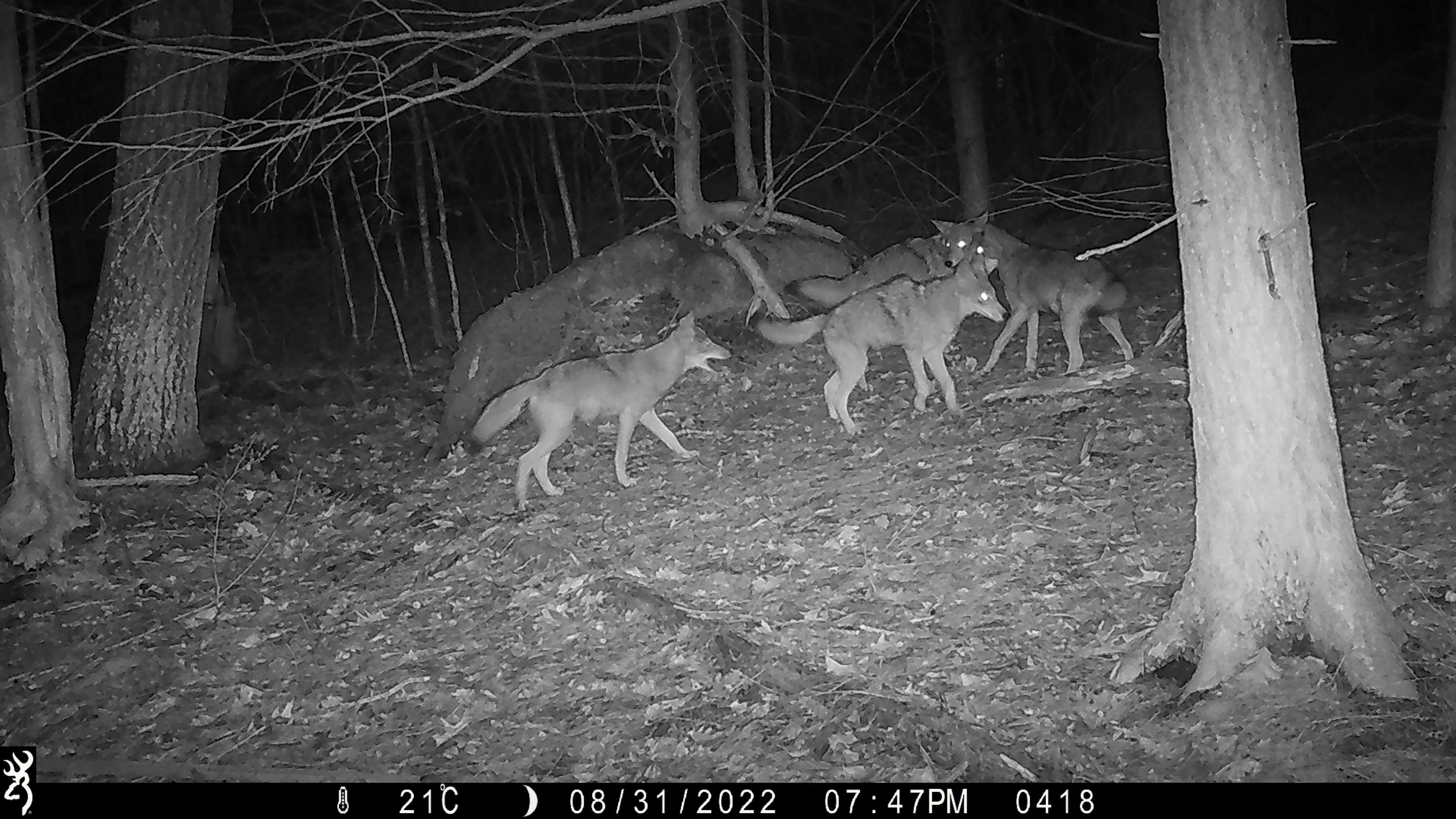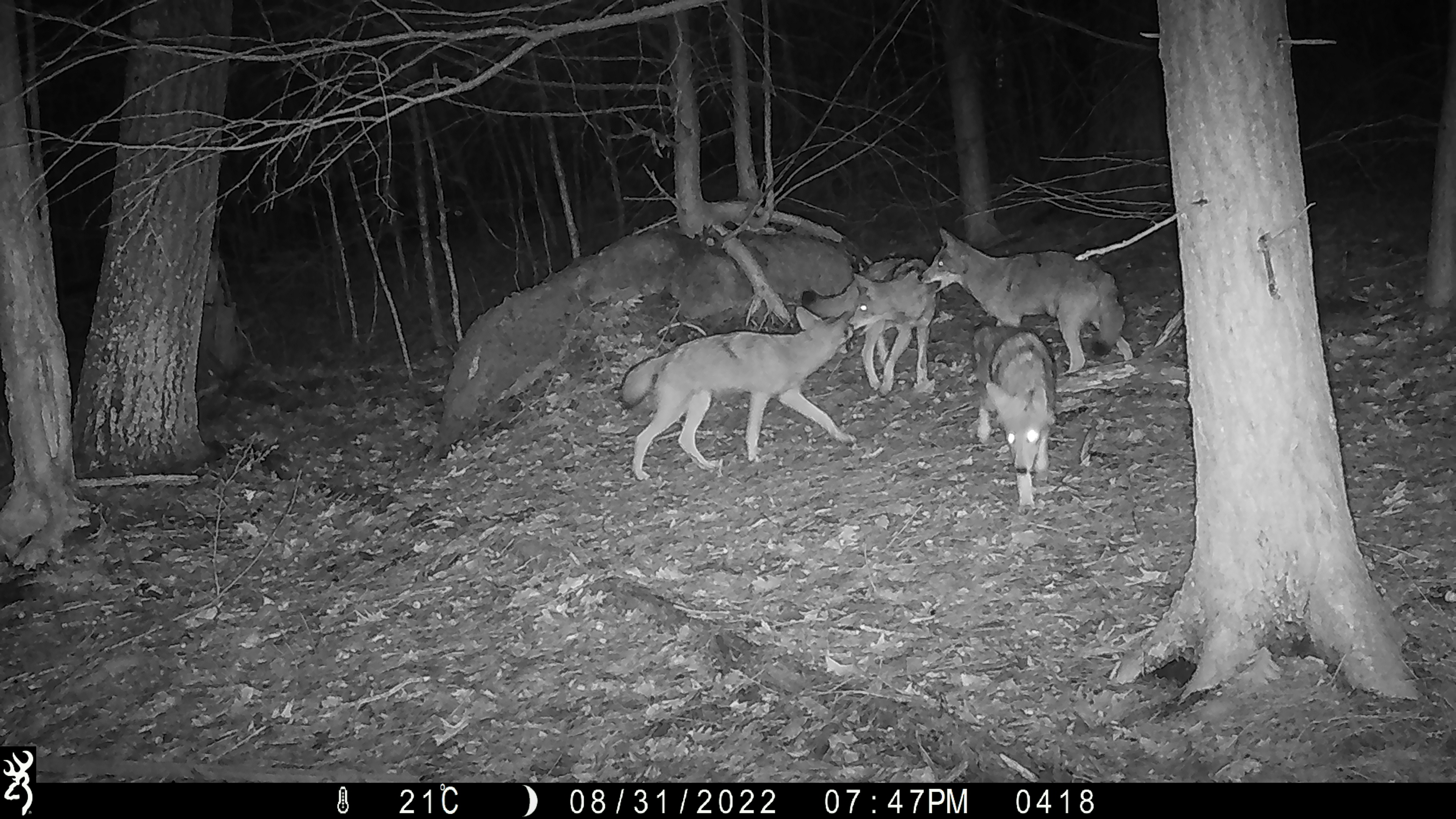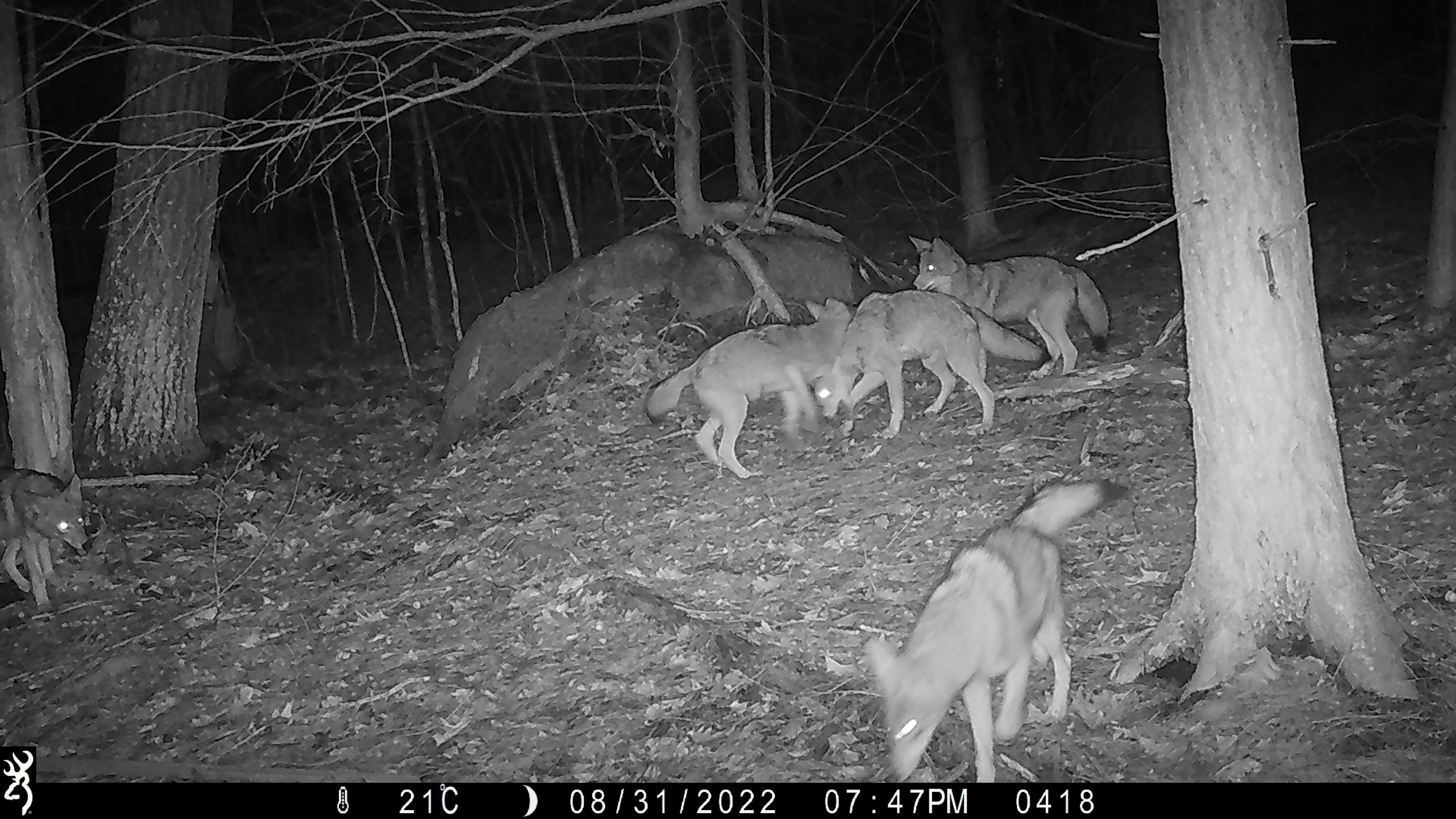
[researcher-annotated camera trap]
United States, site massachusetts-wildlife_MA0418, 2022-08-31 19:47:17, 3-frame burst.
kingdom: Animalia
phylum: Chordata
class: Mammalia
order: Carnivora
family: Canidae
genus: Canis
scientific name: Canis latrans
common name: coyote